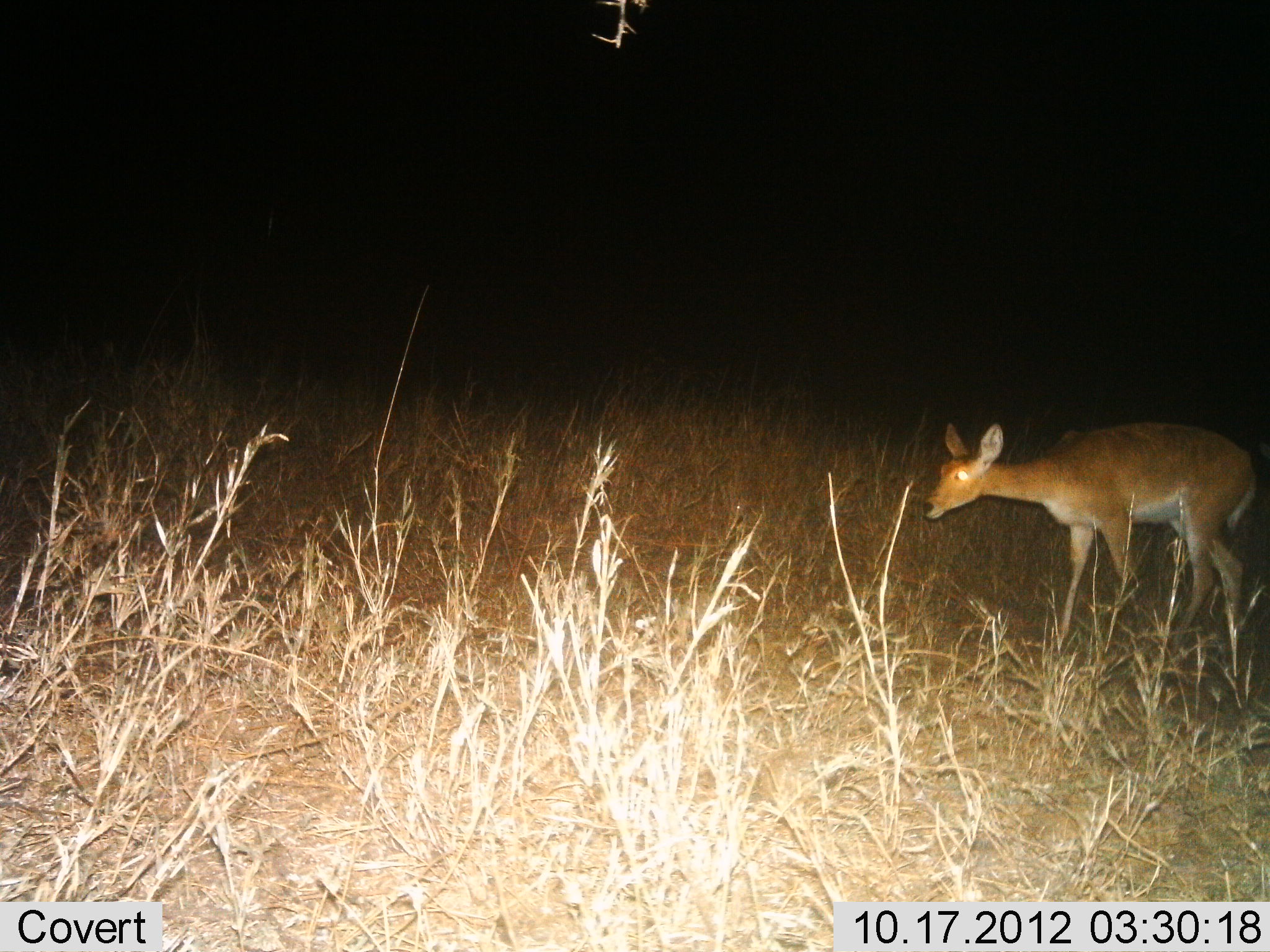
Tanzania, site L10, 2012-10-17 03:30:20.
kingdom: Animalia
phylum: Chordata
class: Mammalia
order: Artiodactyla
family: Bovidae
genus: Redunca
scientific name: Redunca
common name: reedbuck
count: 1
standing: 60%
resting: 0%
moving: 50%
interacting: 0%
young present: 0%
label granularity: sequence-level